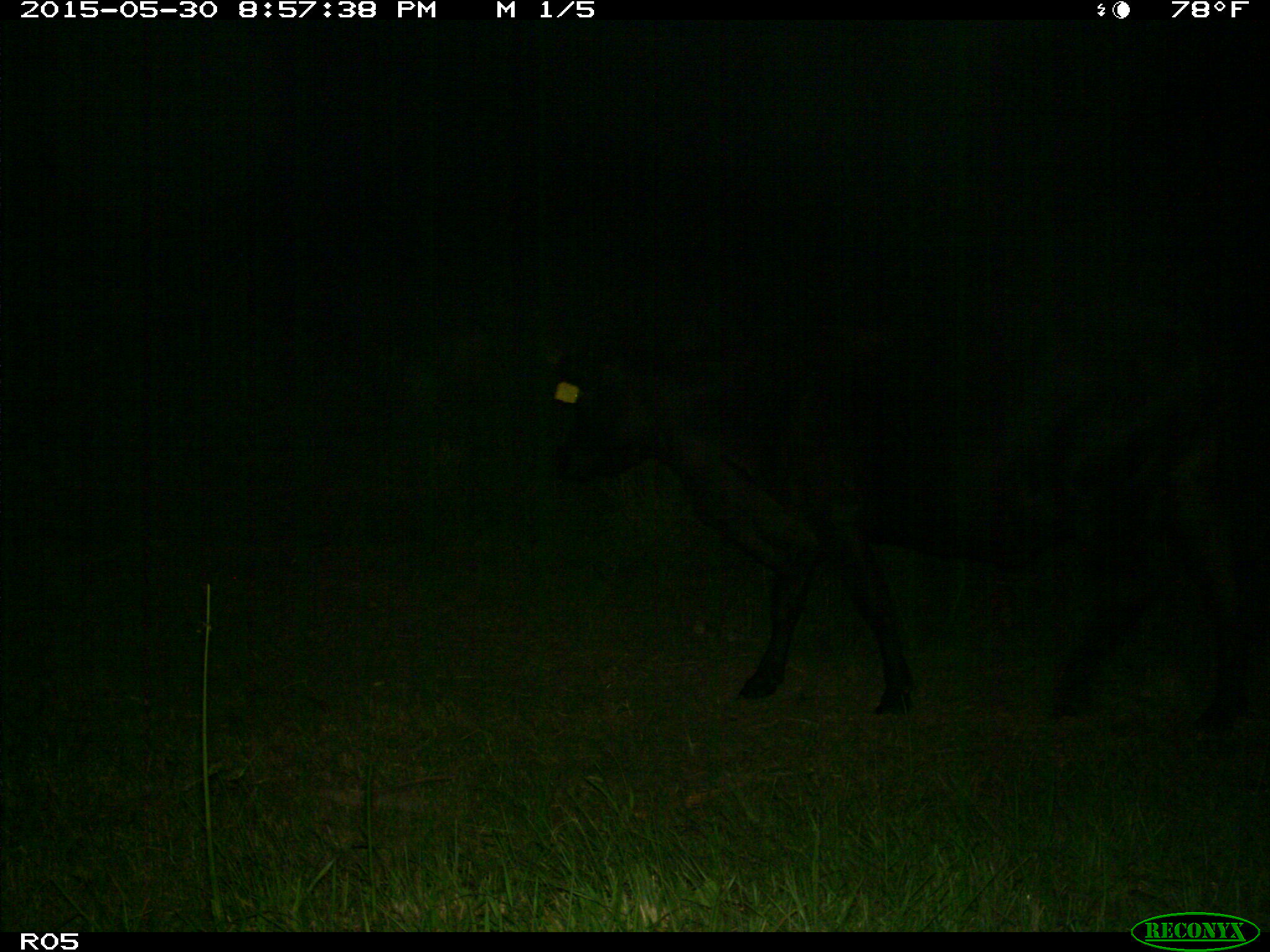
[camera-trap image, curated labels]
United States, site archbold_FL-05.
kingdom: Animalia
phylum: Chordata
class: Mammalia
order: Artiodactyla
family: Bovidae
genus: Bos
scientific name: Bos taurus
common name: domestic cow